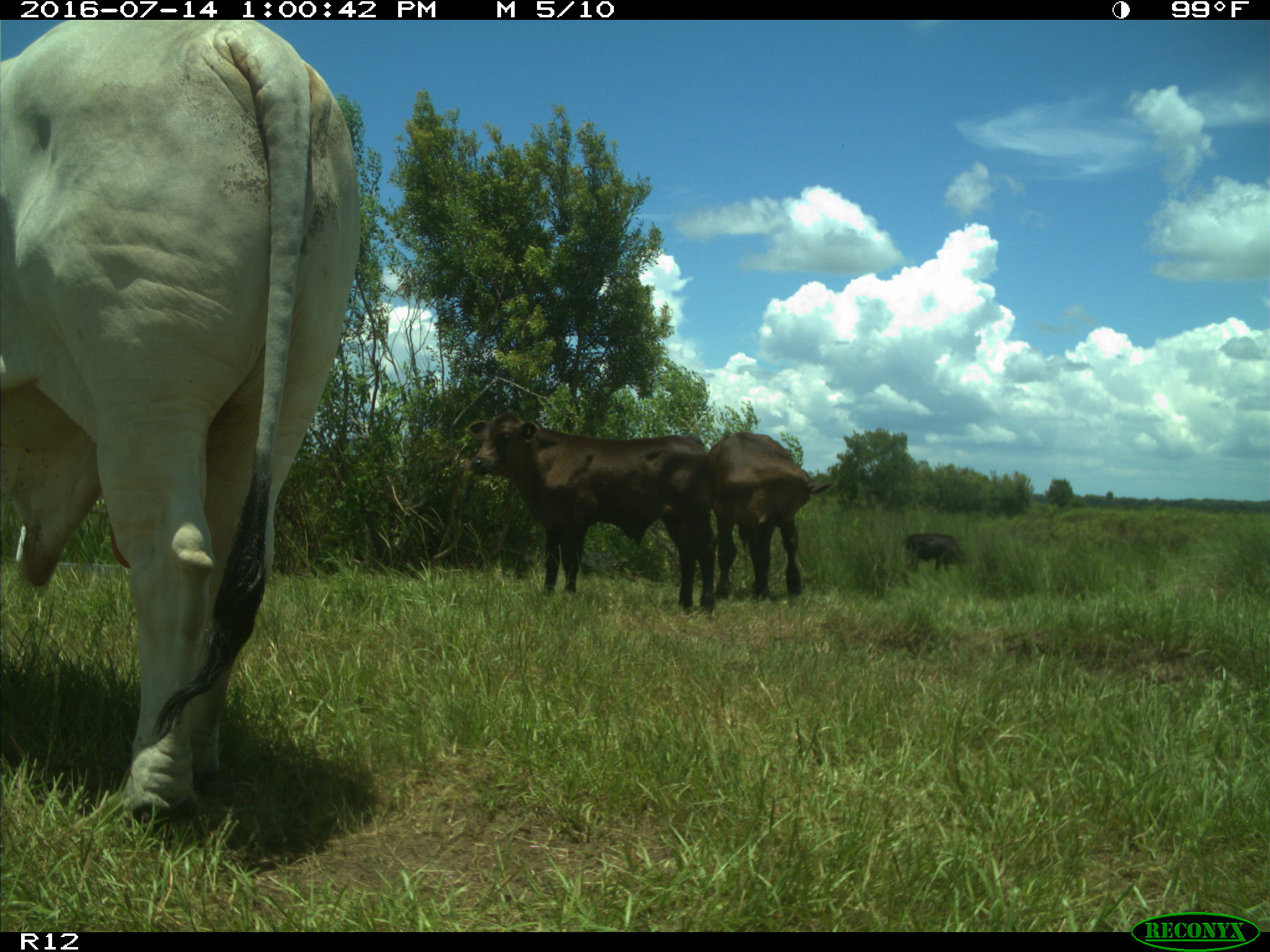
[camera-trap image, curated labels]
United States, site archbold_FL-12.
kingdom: Animalia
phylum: Chordata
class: Mammalia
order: Artiodactyla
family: Bovidae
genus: Bos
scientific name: Bos taurus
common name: domestic cow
Bos taurus (domestic cow).